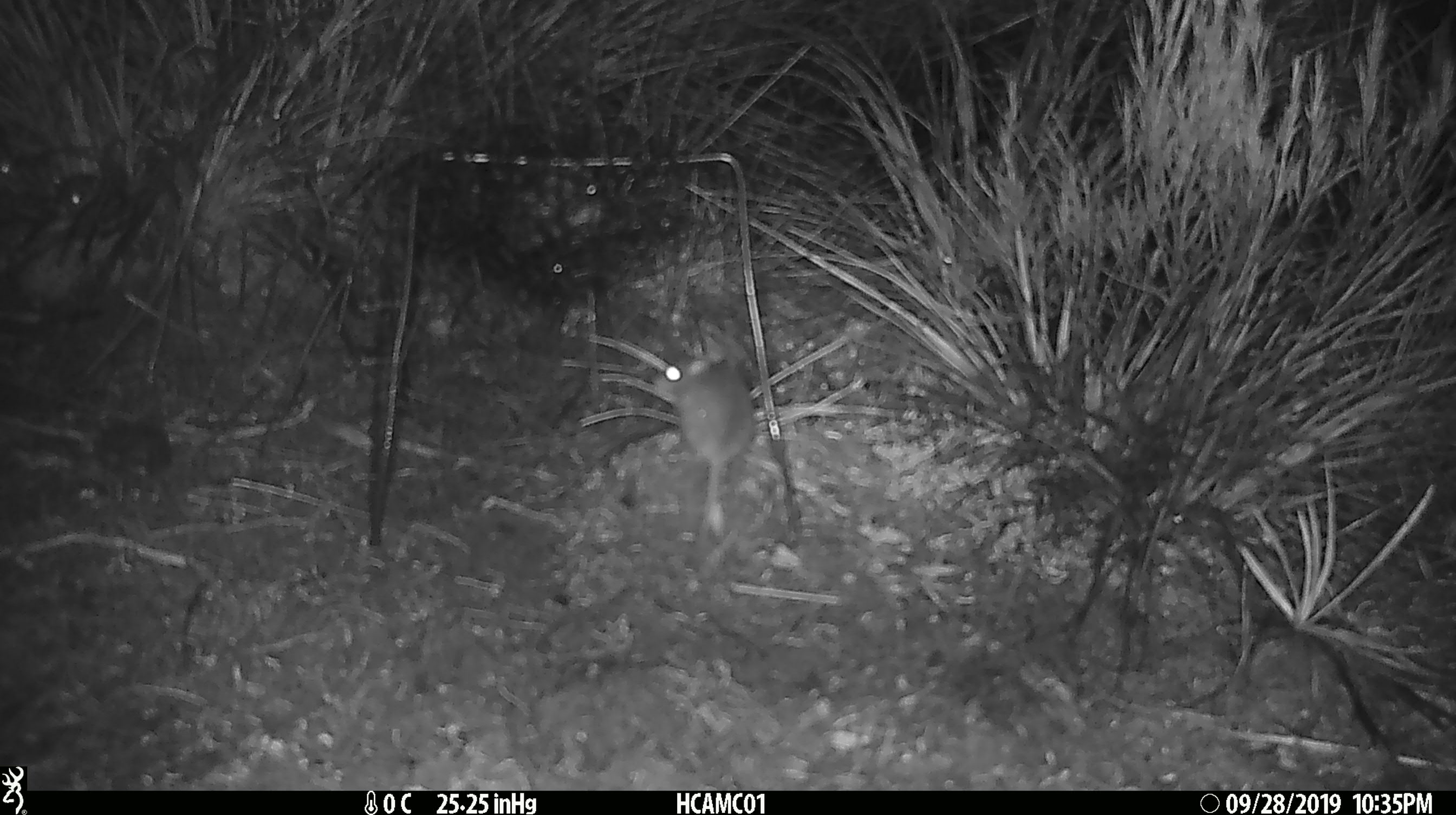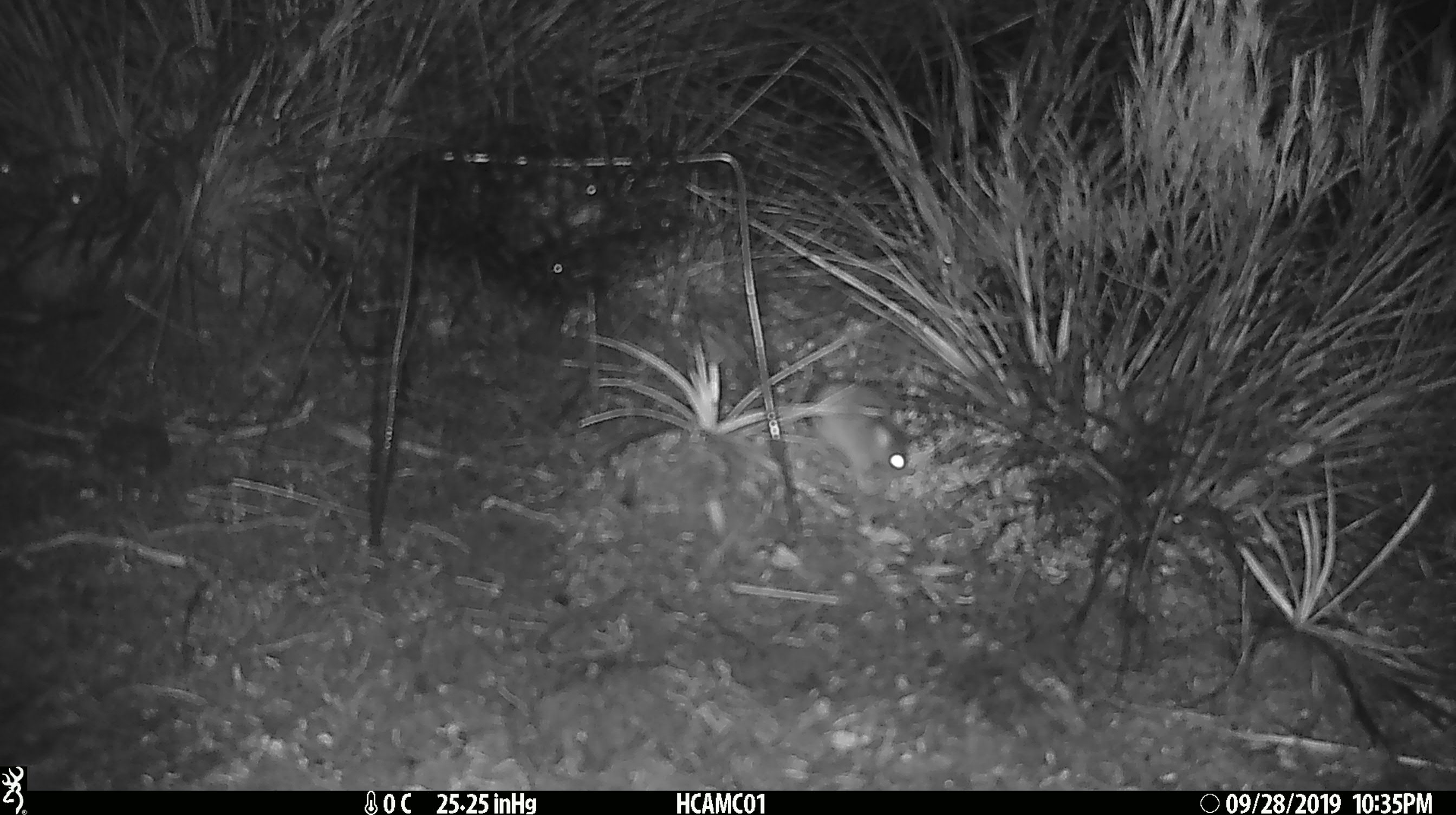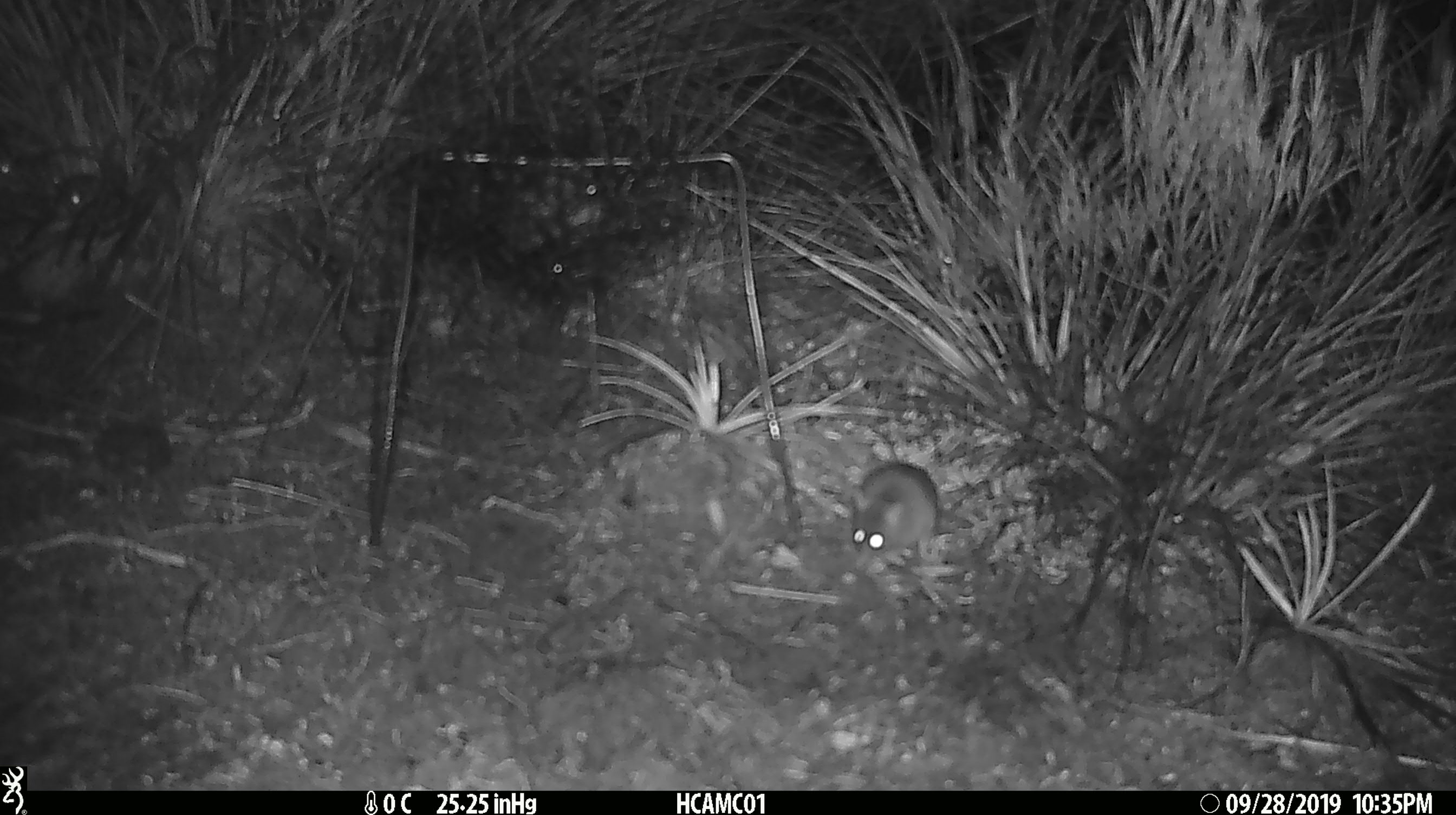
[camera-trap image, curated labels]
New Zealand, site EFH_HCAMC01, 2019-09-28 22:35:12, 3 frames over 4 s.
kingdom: Animalia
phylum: Chordata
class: Mammalia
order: Rodentia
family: Muridae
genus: Mus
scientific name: Mus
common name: mouse